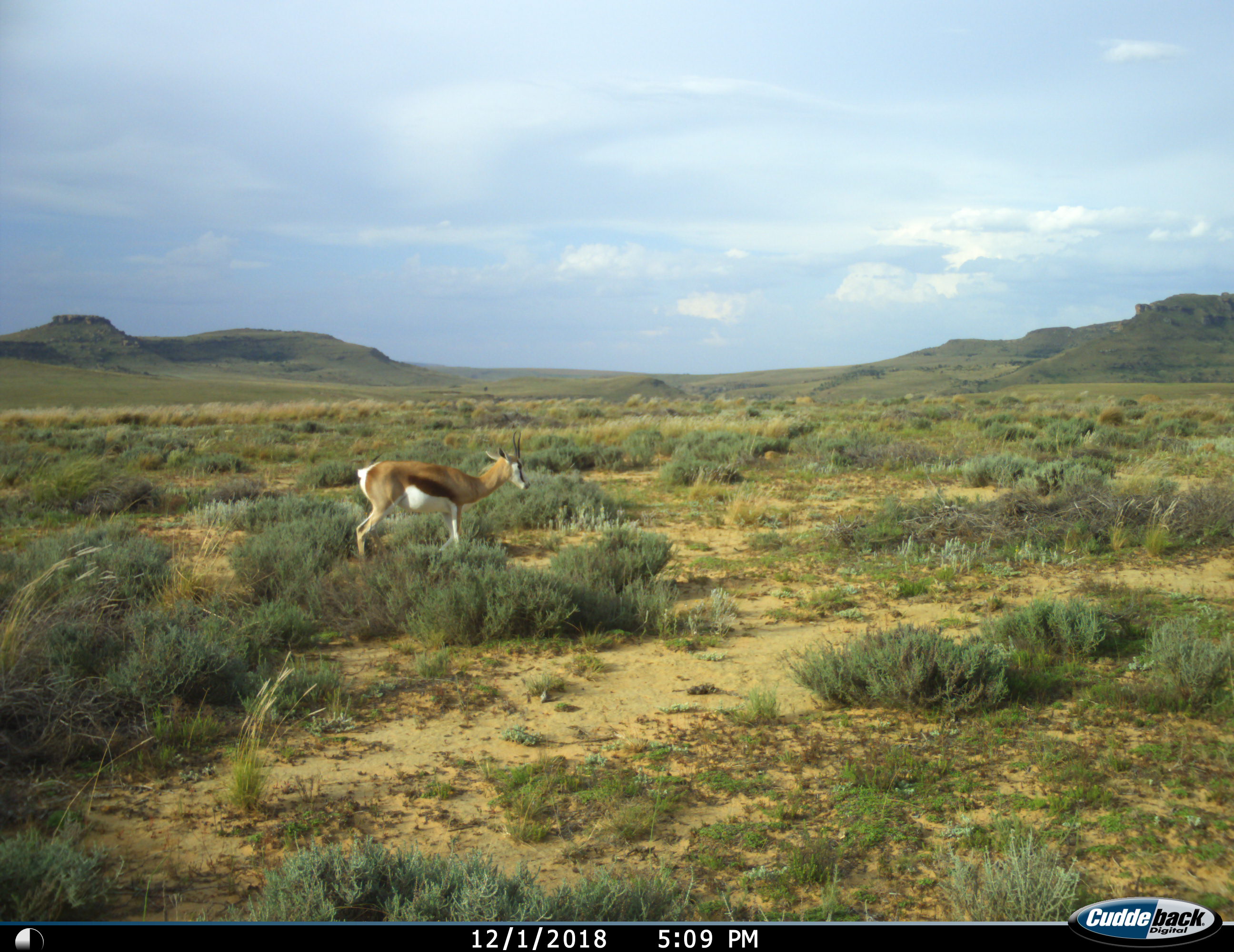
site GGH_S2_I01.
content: unidentified animal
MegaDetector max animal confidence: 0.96